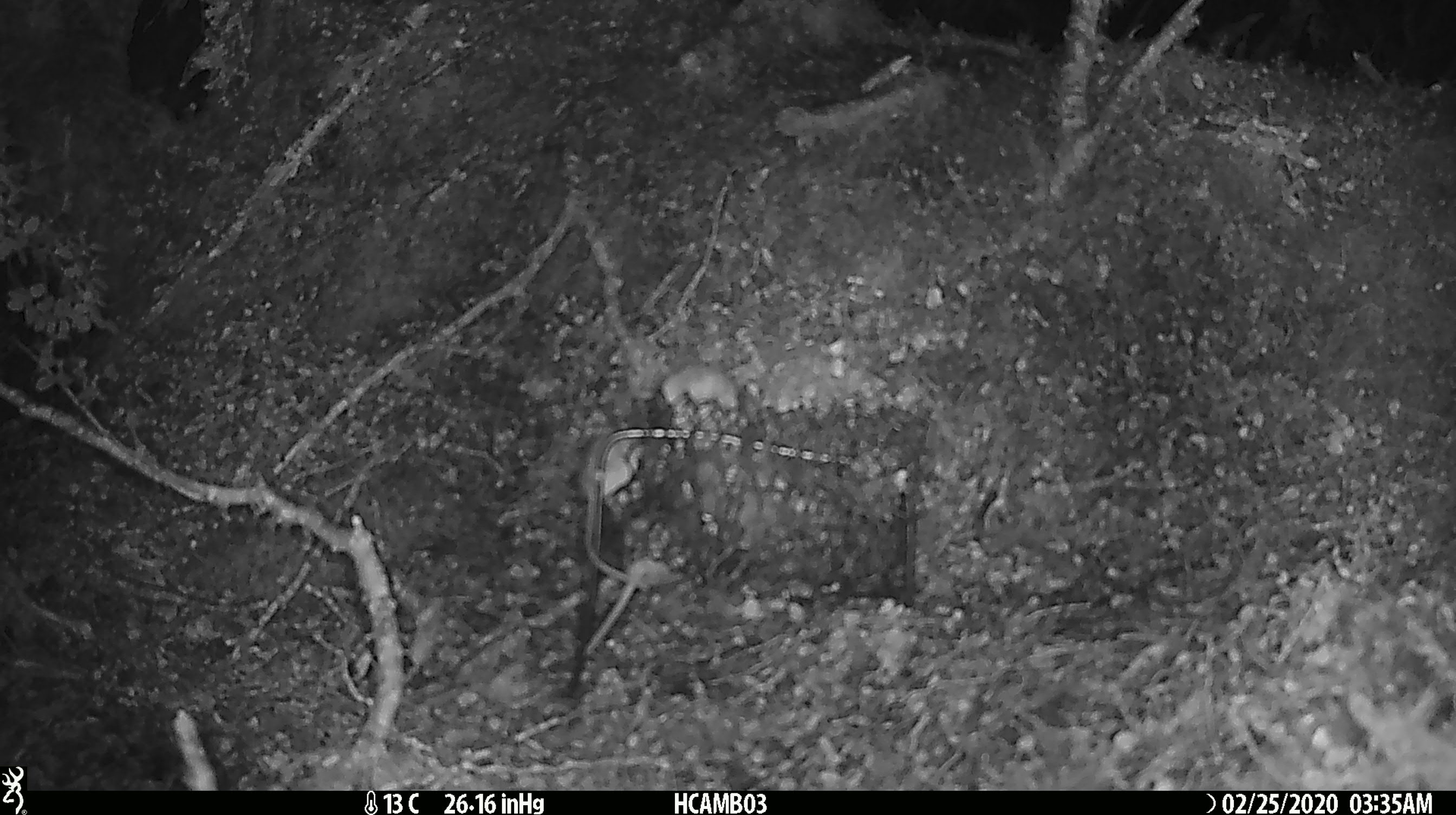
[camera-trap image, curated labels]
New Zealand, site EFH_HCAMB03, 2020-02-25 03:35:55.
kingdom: Animalia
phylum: Chordata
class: Mammalia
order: Rodentia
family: Muridae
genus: Mus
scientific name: Mus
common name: mouse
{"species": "mouse (Mus)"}